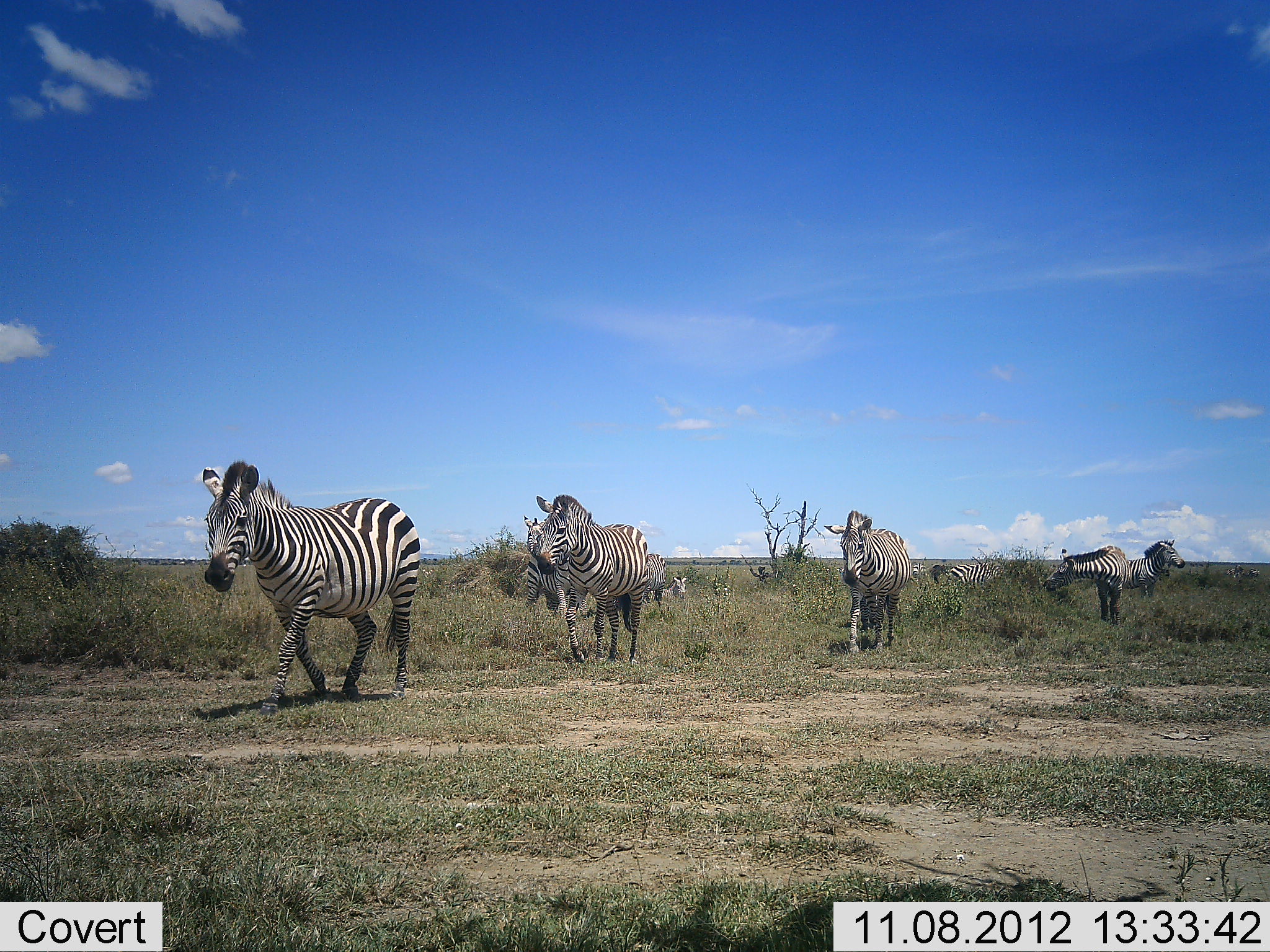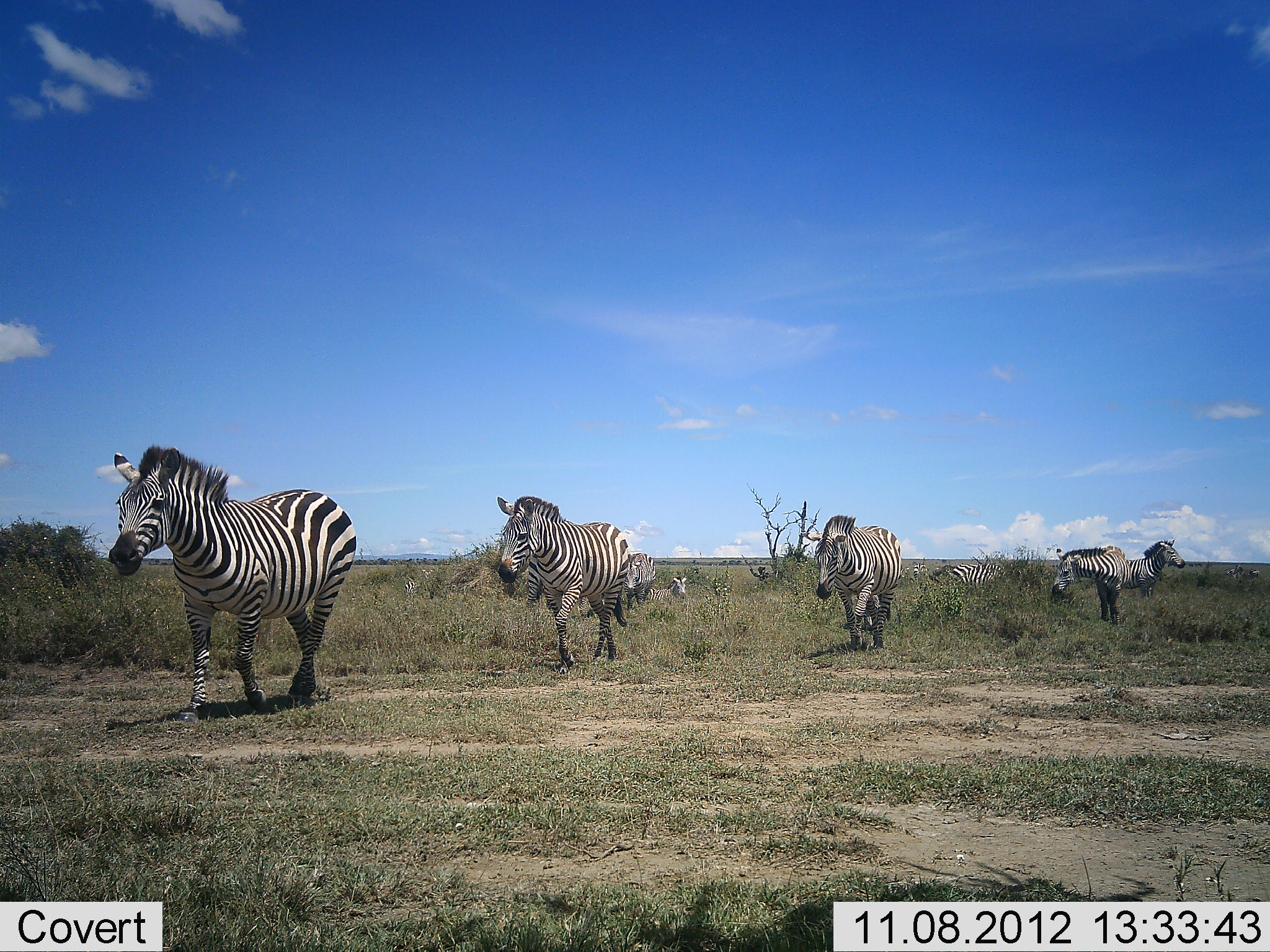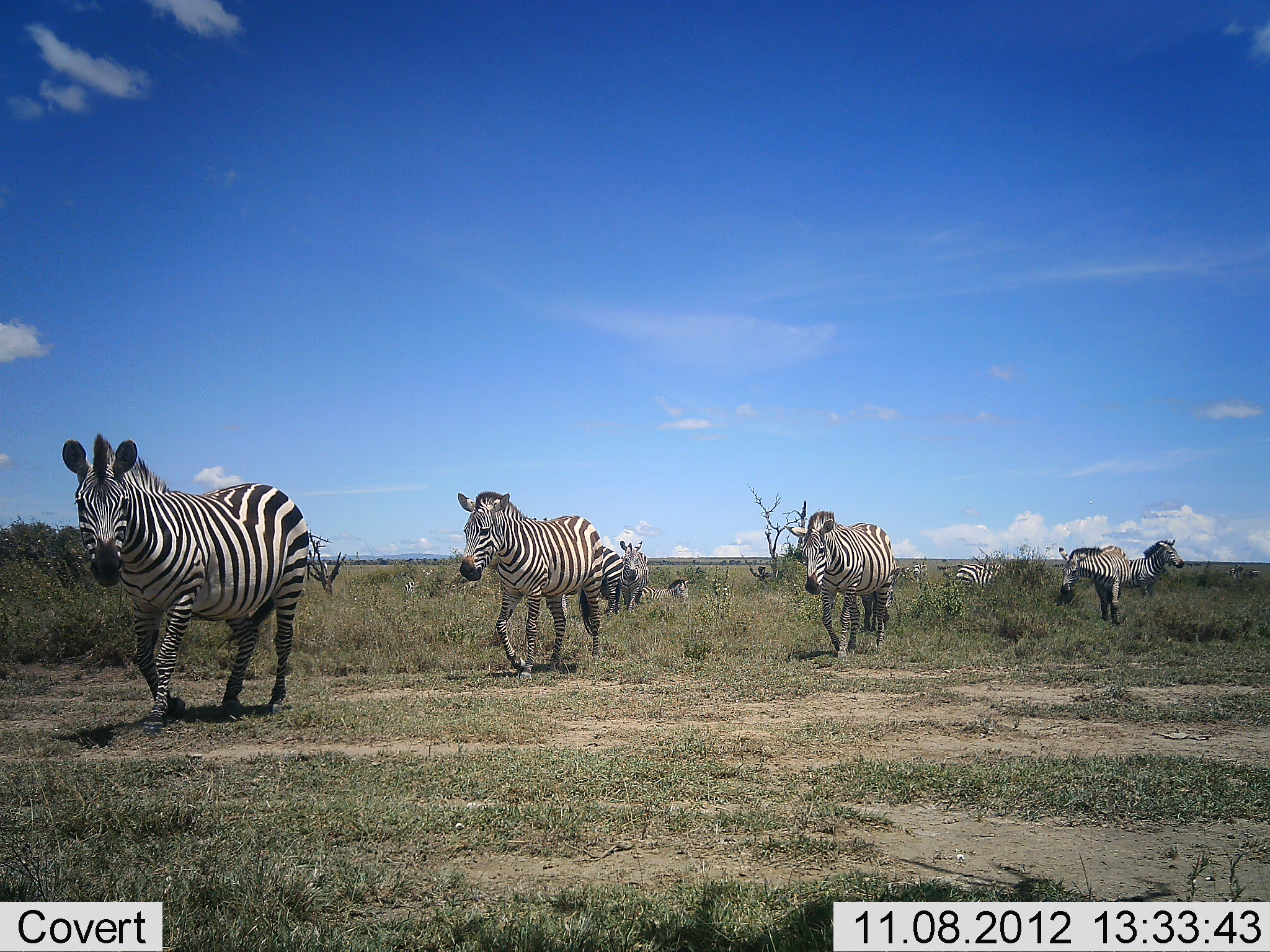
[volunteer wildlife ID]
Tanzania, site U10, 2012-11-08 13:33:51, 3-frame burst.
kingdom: Animalia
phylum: Chordata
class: Mammalia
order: Perissodactyla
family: Equidae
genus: Equus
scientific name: Equus quagga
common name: plains zebra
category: zebra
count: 9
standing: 30%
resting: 0%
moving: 90%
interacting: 0%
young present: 0%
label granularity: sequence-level